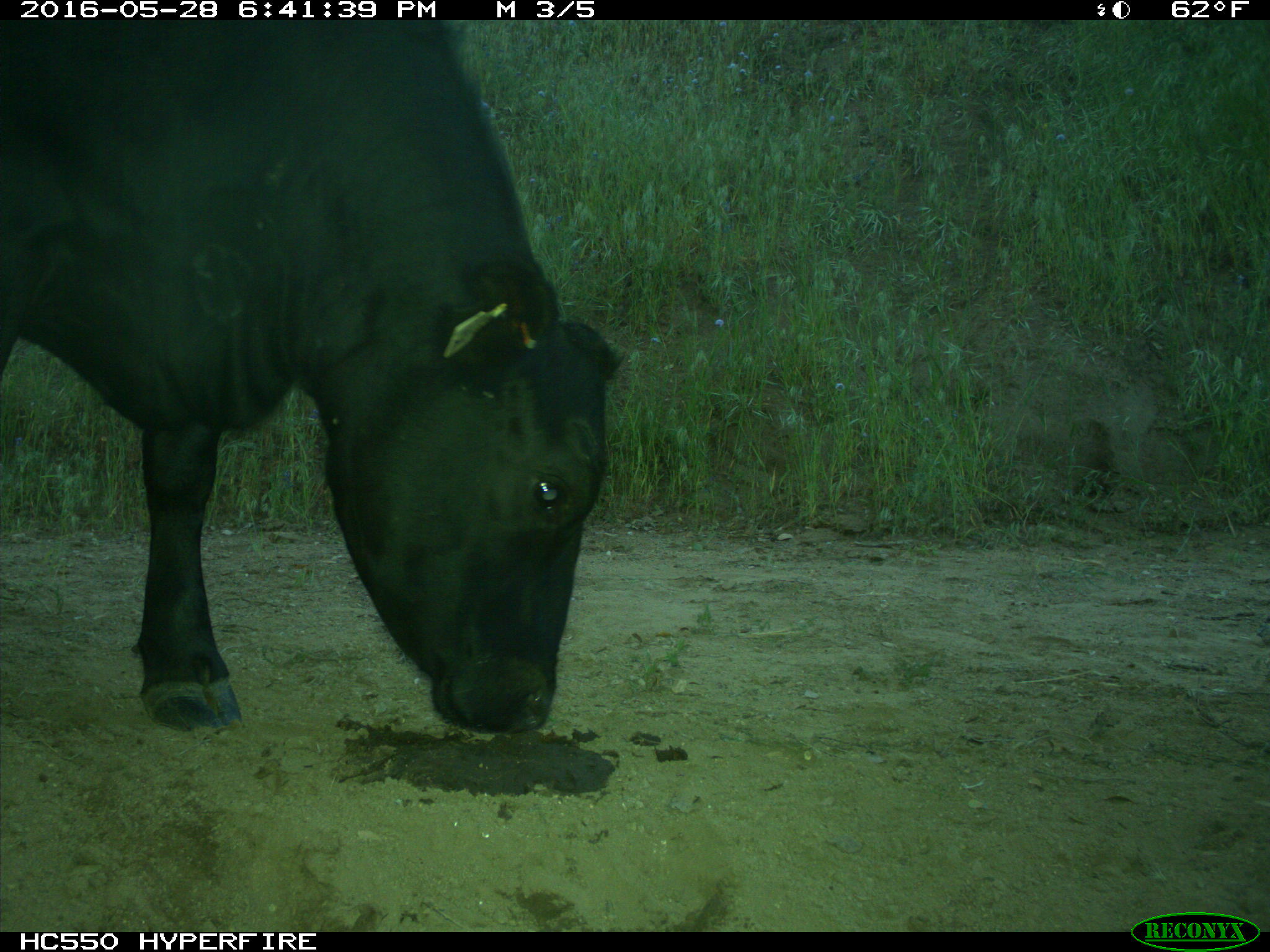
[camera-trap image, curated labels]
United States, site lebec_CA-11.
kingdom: Animalia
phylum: Chordata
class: Mammalia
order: Artiodactyla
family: Bovidae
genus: Bos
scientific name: Bos taurus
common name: domestic cow